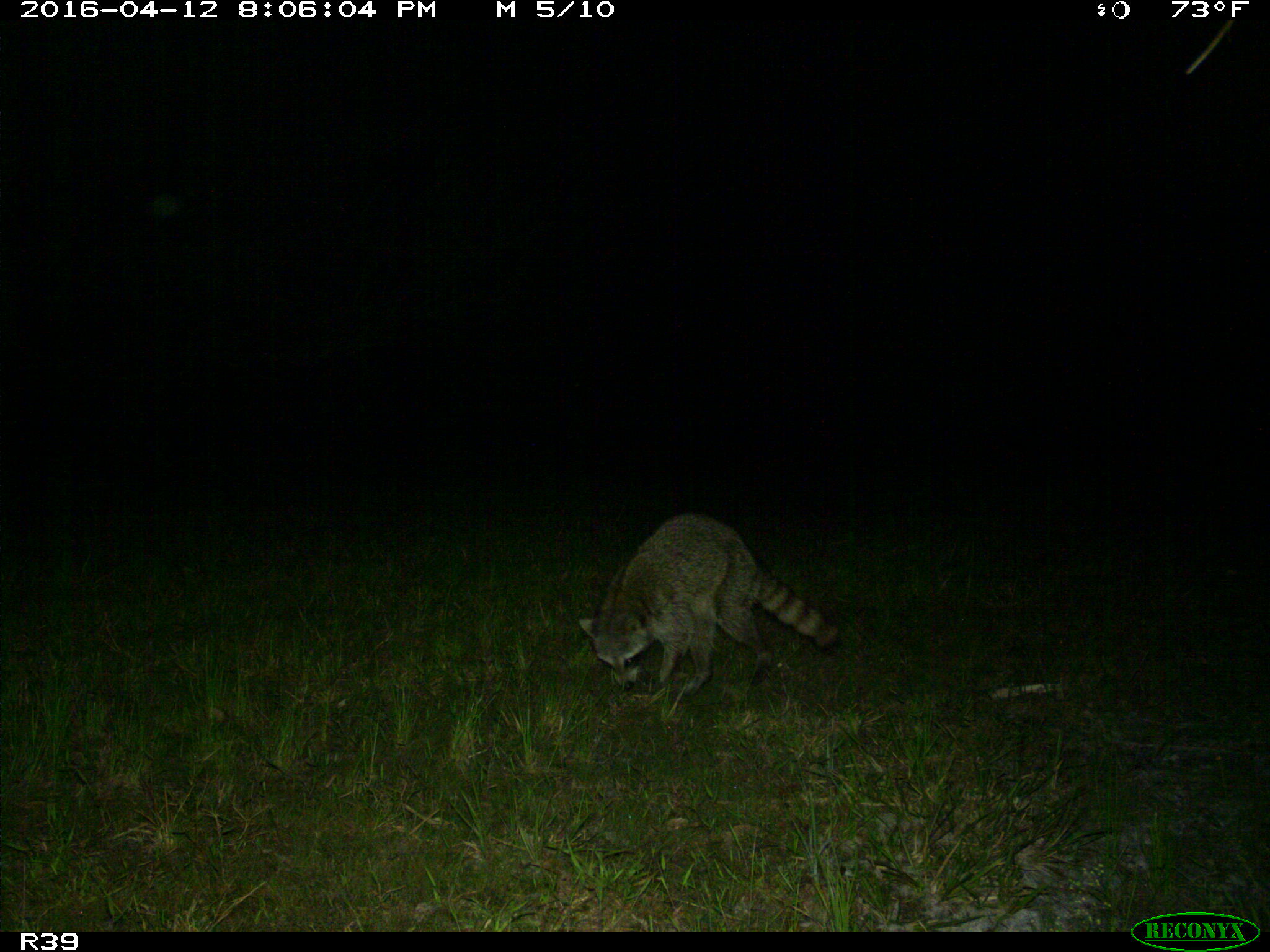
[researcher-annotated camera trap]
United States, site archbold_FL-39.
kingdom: Animalia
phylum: Chordata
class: Mammalia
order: Carnivora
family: Procyonidae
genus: Procyon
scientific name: Procyon lotor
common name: common raccoon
Procyon lotor (common raccoon).